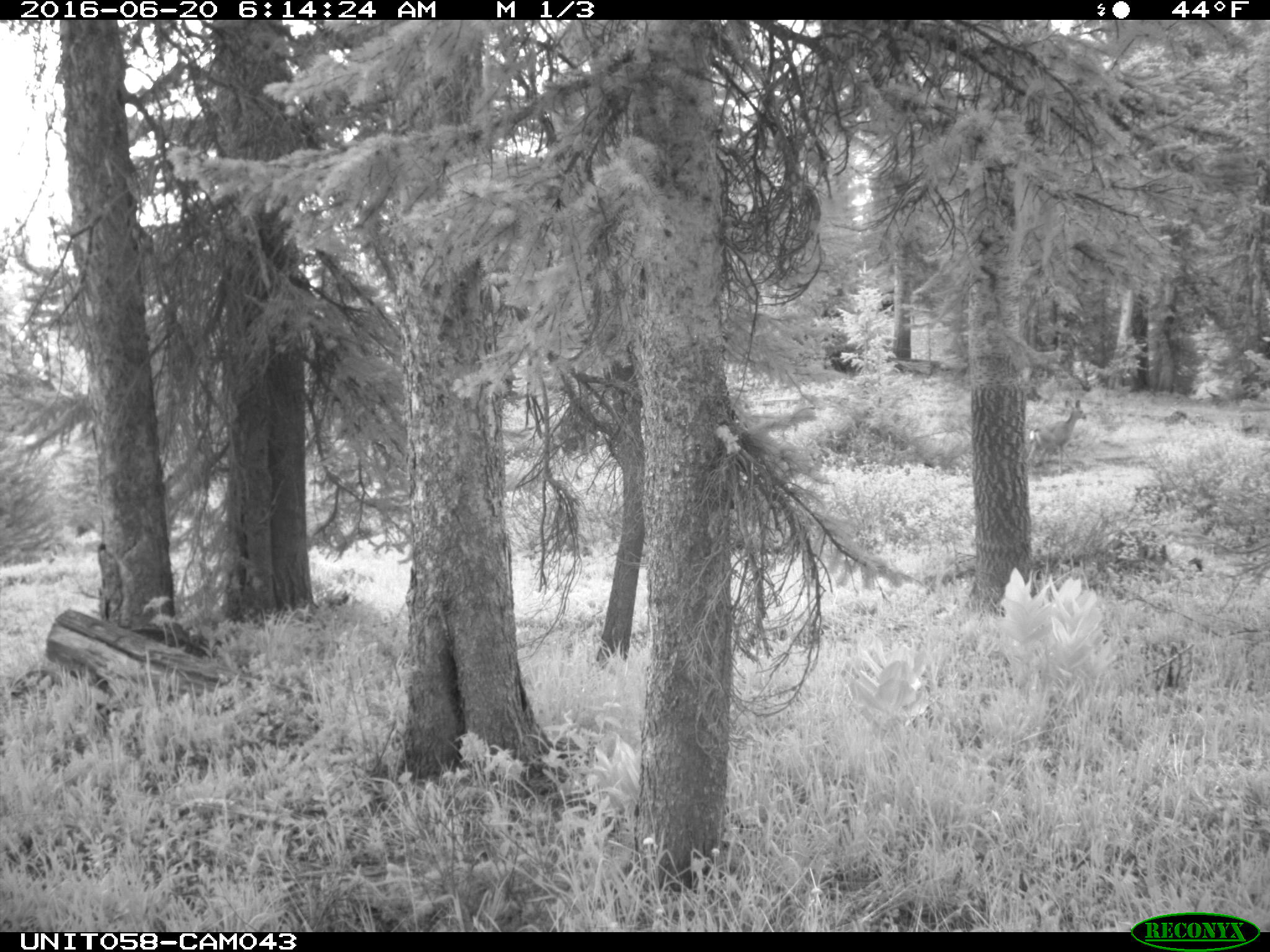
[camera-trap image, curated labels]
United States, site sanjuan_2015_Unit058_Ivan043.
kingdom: Animalia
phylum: Chordata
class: Mammalia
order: Artiodactyla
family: Cervidae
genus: Odocoileus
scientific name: Odocoileus hemionus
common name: mule deer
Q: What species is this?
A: Odocoileus hemionus (mule deer).